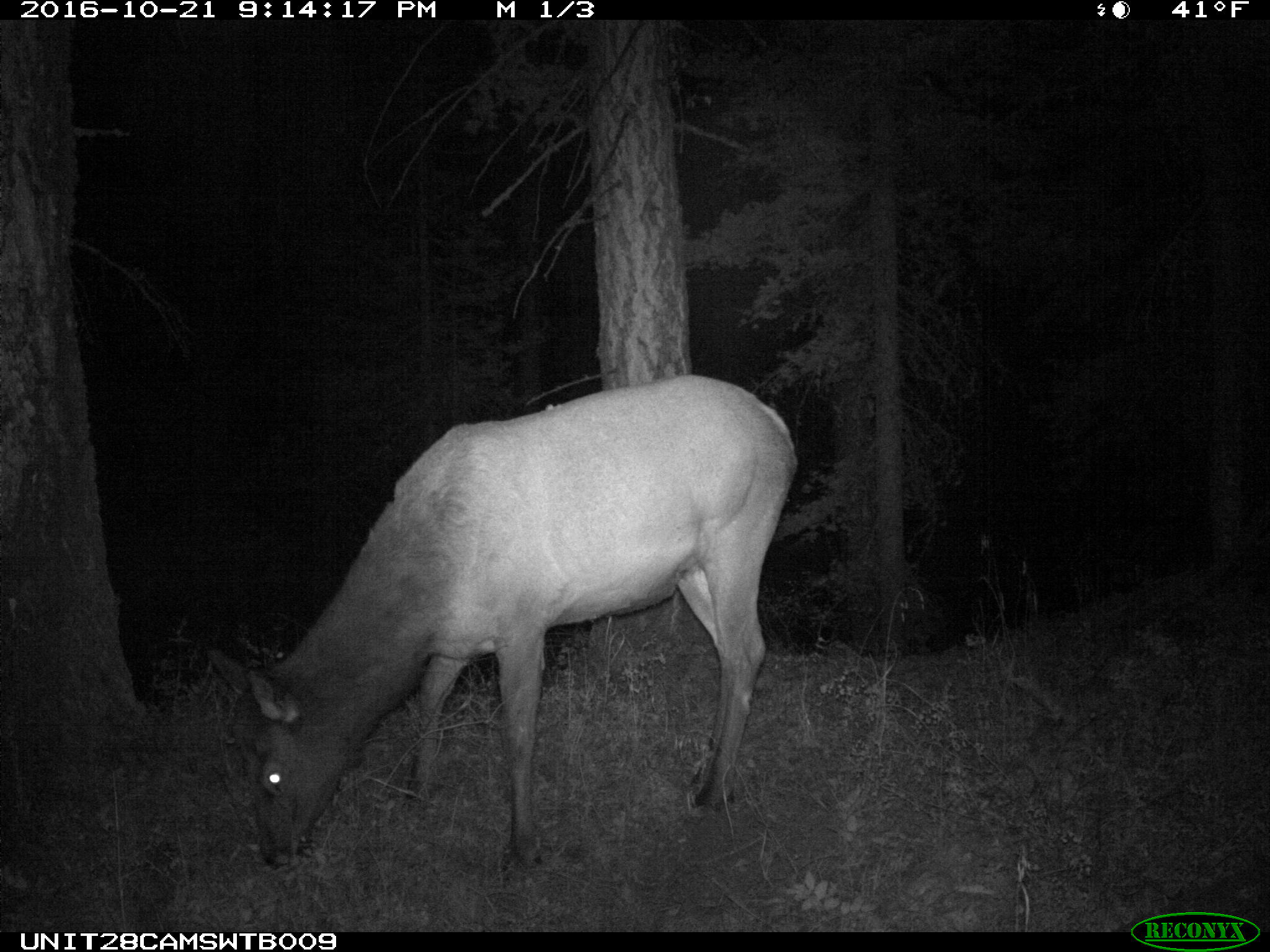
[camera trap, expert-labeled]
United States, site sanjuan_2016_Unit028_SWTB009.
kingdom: Animalia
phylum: Chordata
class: Mammalia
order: Artiodactyla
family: Cervidae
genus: Cervus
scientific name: Cervus elaphus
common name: red deer